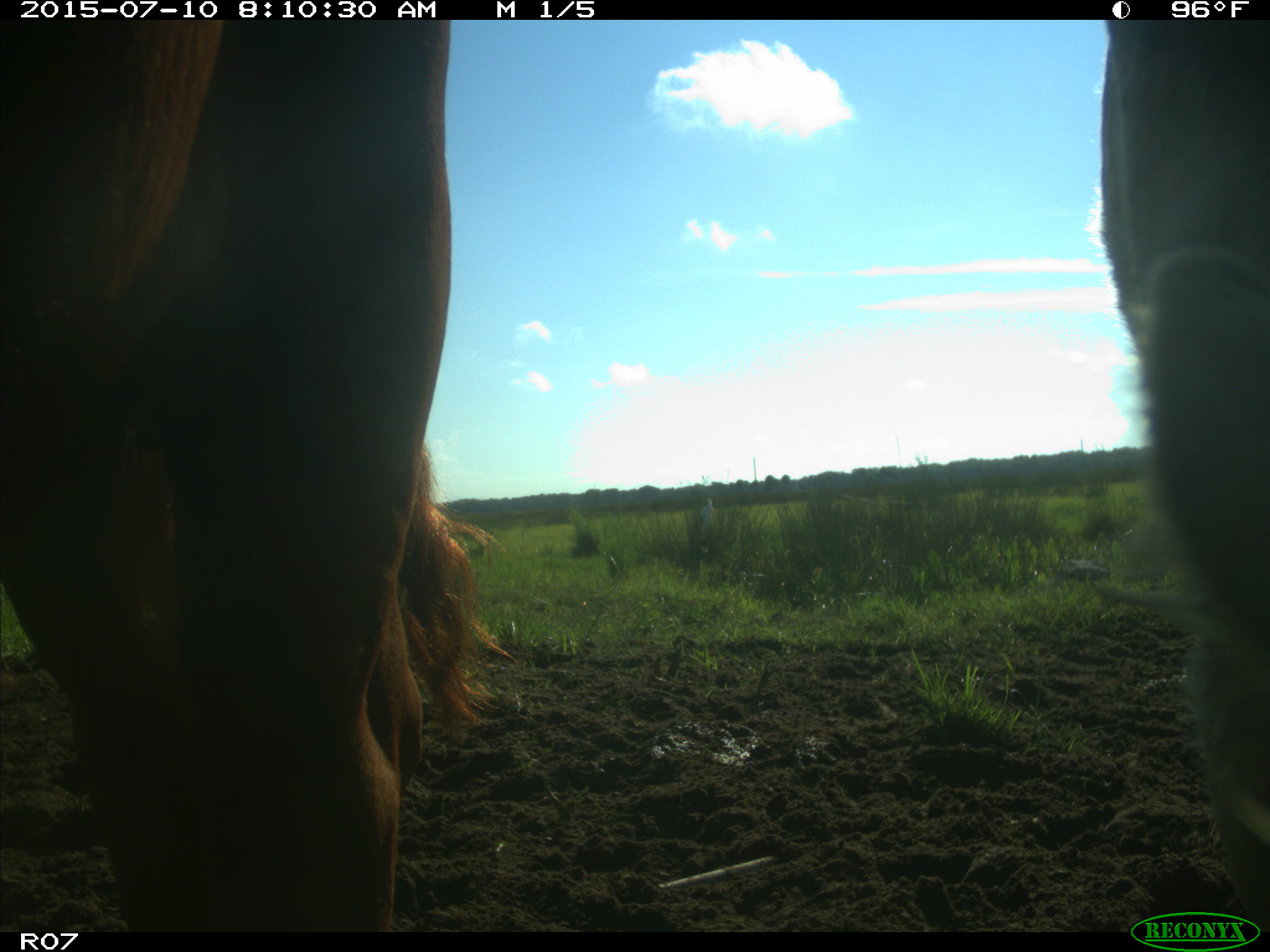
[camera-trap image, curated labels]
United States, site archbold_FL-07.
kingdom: Animalia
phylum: Chordata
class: Mammalia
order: Artiodactyla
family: Bovidae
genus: Bos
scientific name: Bos taurus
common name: domestic cow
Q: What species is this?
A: Bos taurus (domestic cow).